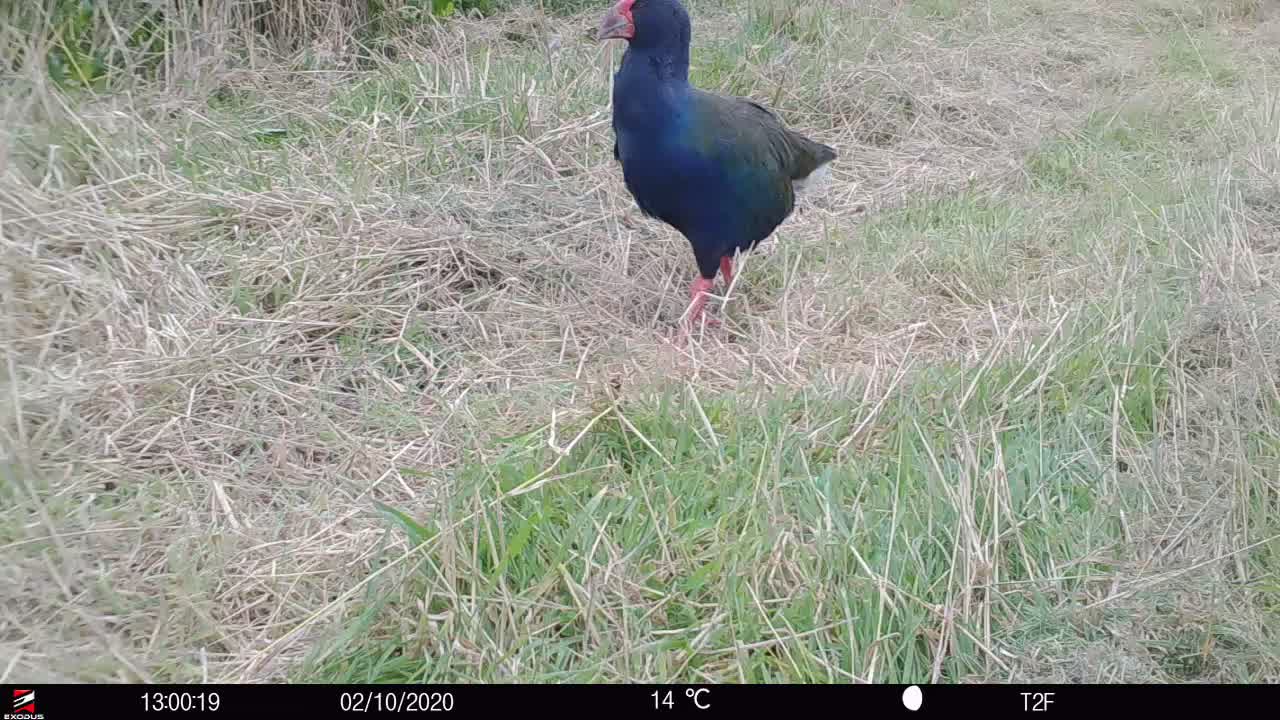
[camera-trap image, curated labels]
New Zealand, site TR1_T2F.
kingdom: Animalia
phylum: Chordata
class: Aves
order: Gruiformes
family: Rallidae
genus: Porphyrio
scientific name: Porphyrio mantelli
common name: takahe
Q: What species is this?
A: Takahe (Porphyrio mantelli).